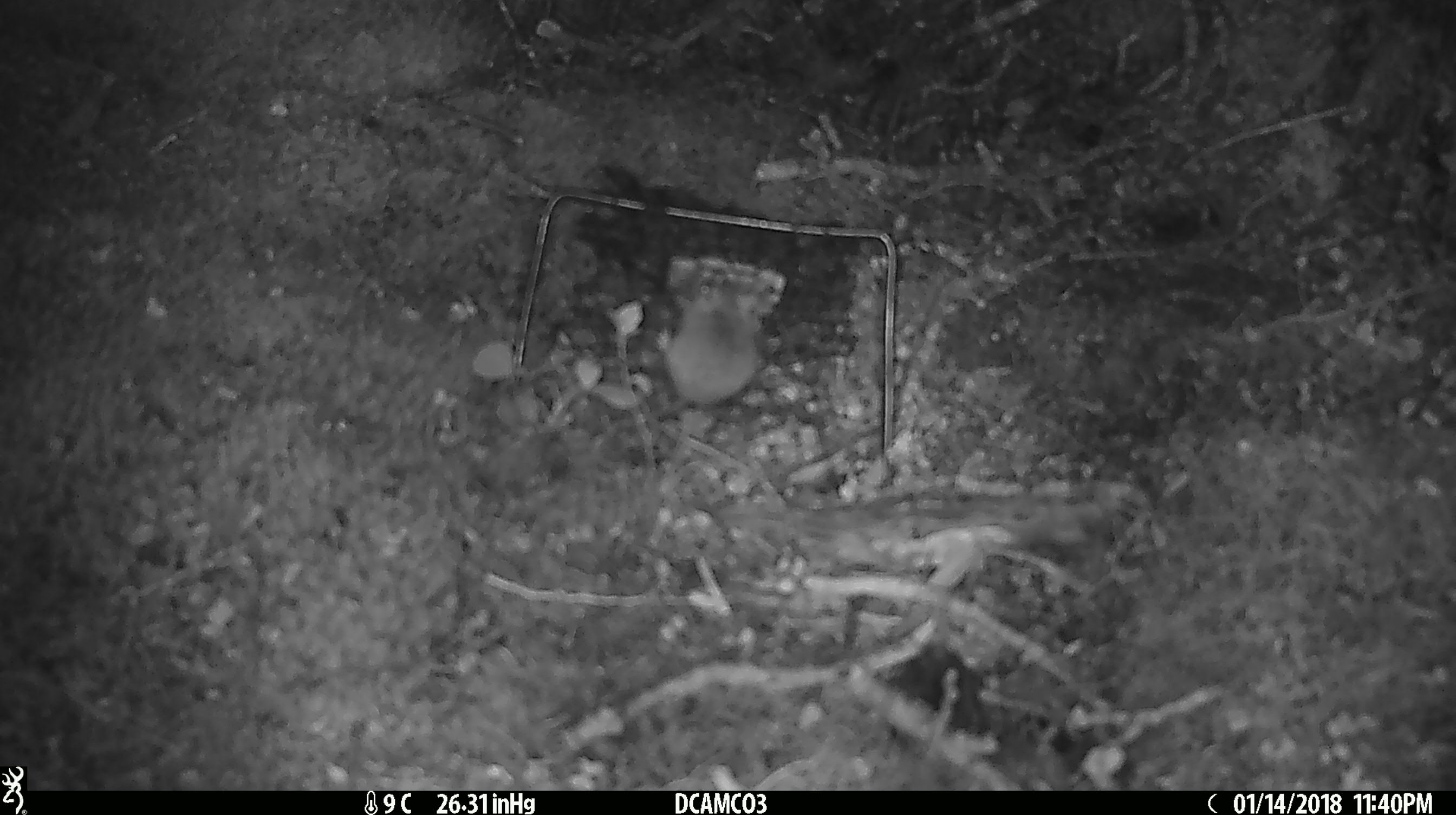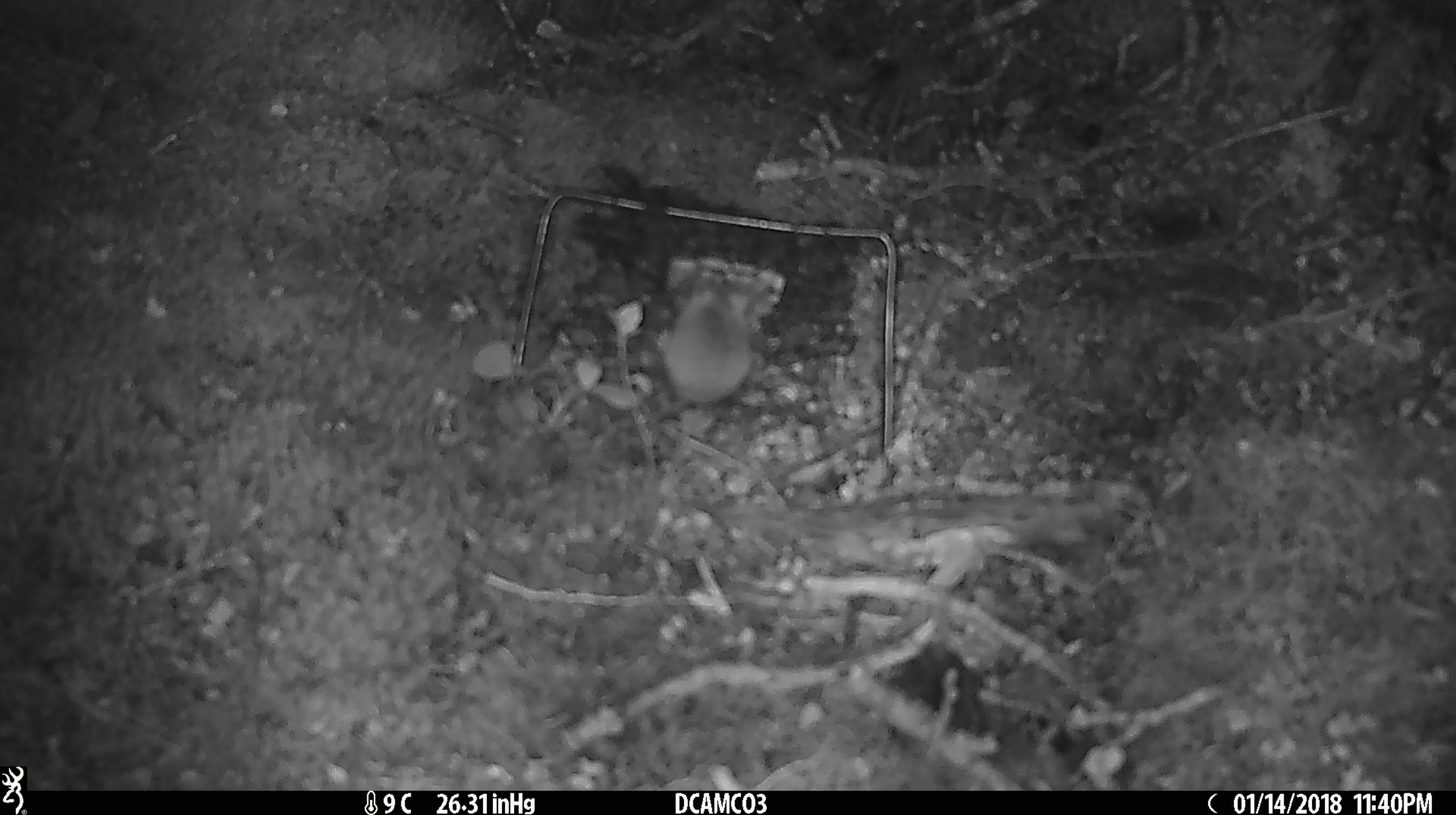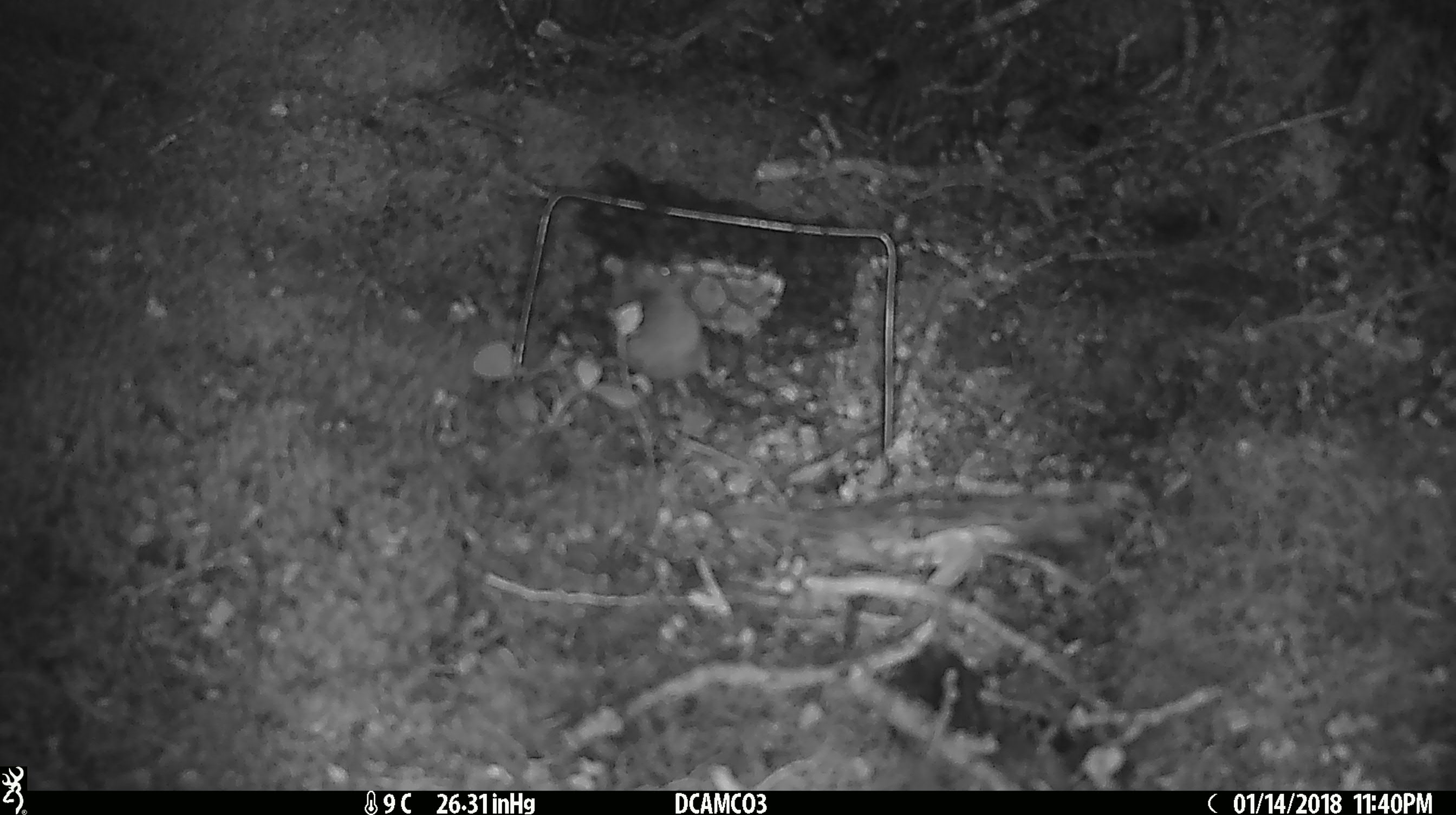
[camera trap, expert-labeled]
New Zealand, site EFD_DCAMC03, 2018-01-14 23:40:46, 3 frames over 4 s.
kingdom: Animalia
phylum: Chordata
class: Mammalia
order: Rodentia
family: Muridae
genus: Mus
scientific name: Mus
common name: mouse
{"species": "mouse (Mus)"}